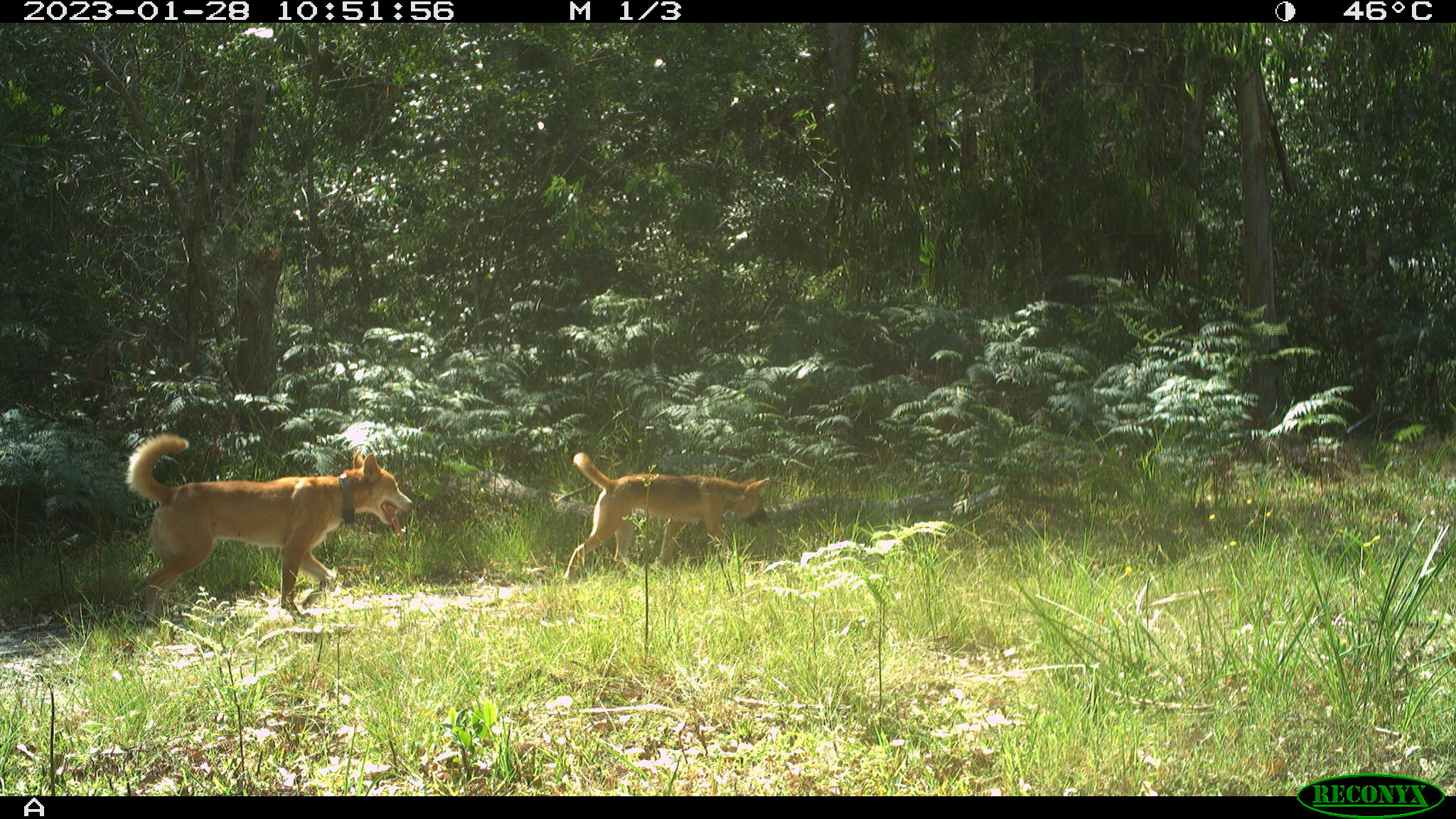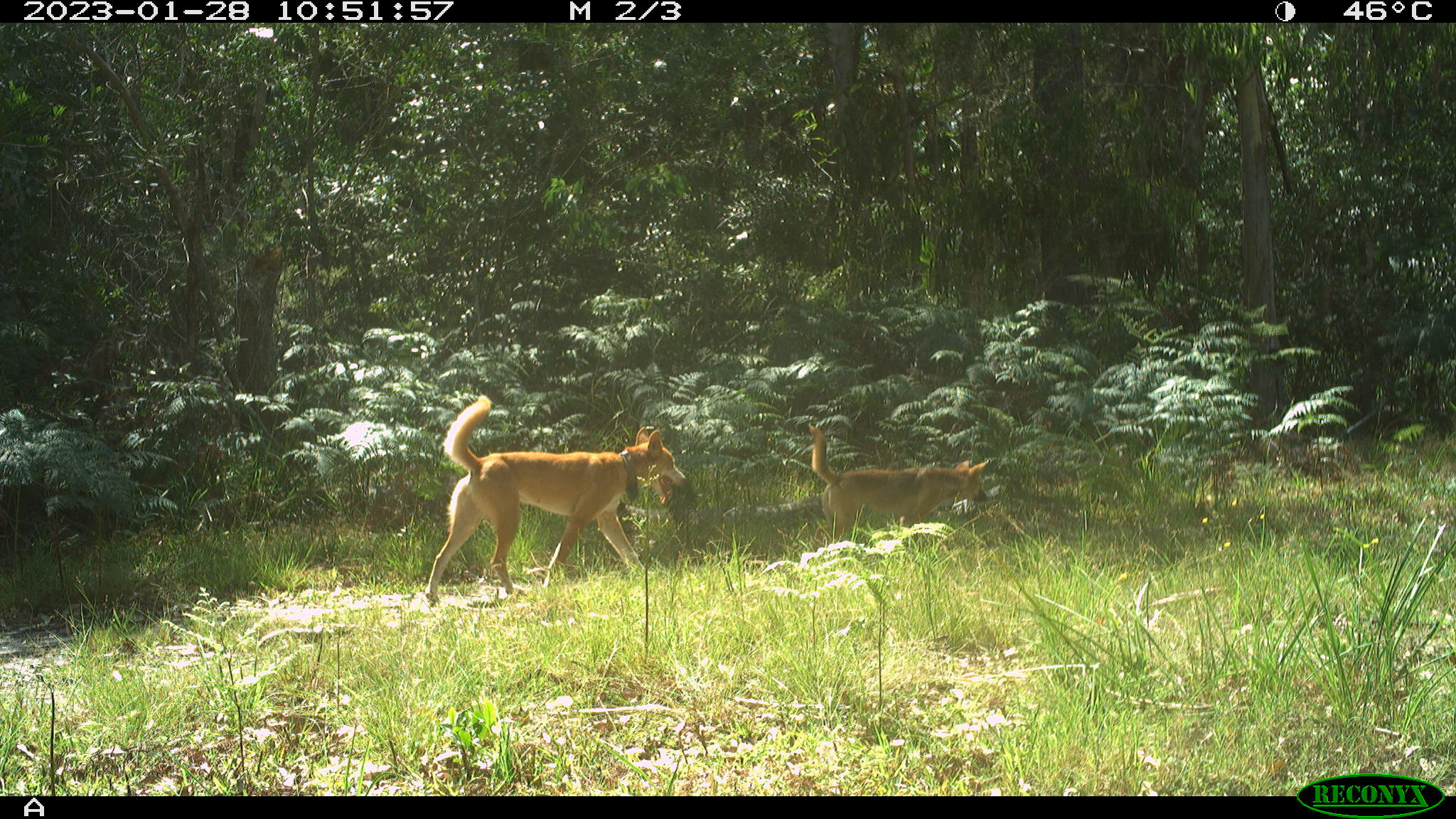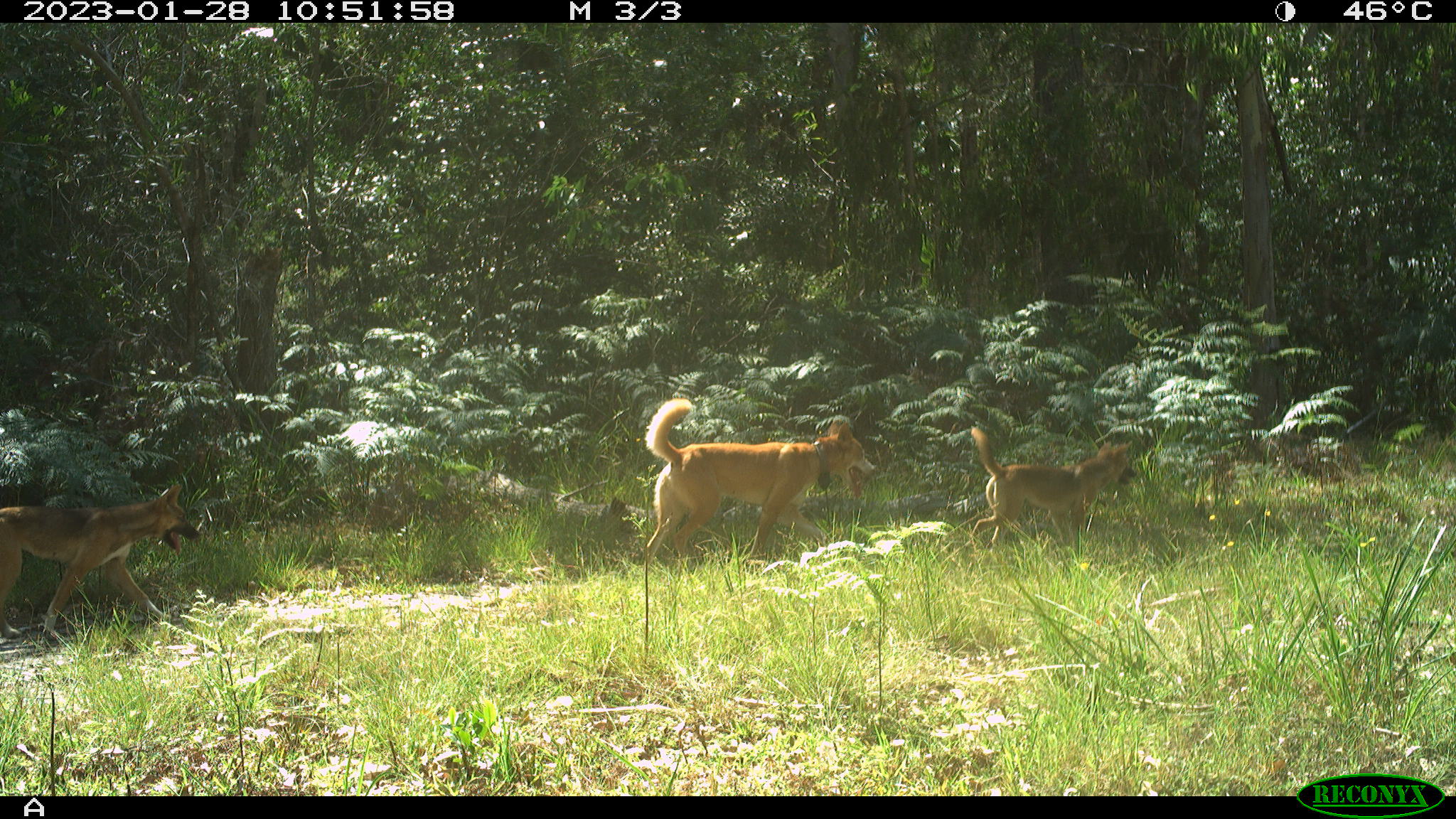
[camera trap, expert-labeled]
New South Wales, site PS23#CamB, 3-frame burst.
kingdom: Animalia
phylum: Chordata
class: Mammalia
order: Carnivora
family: Canidae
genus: Canis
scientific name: Canis familiaris dingo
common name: dingo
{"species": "dingo (Canis familiaris dingo)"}